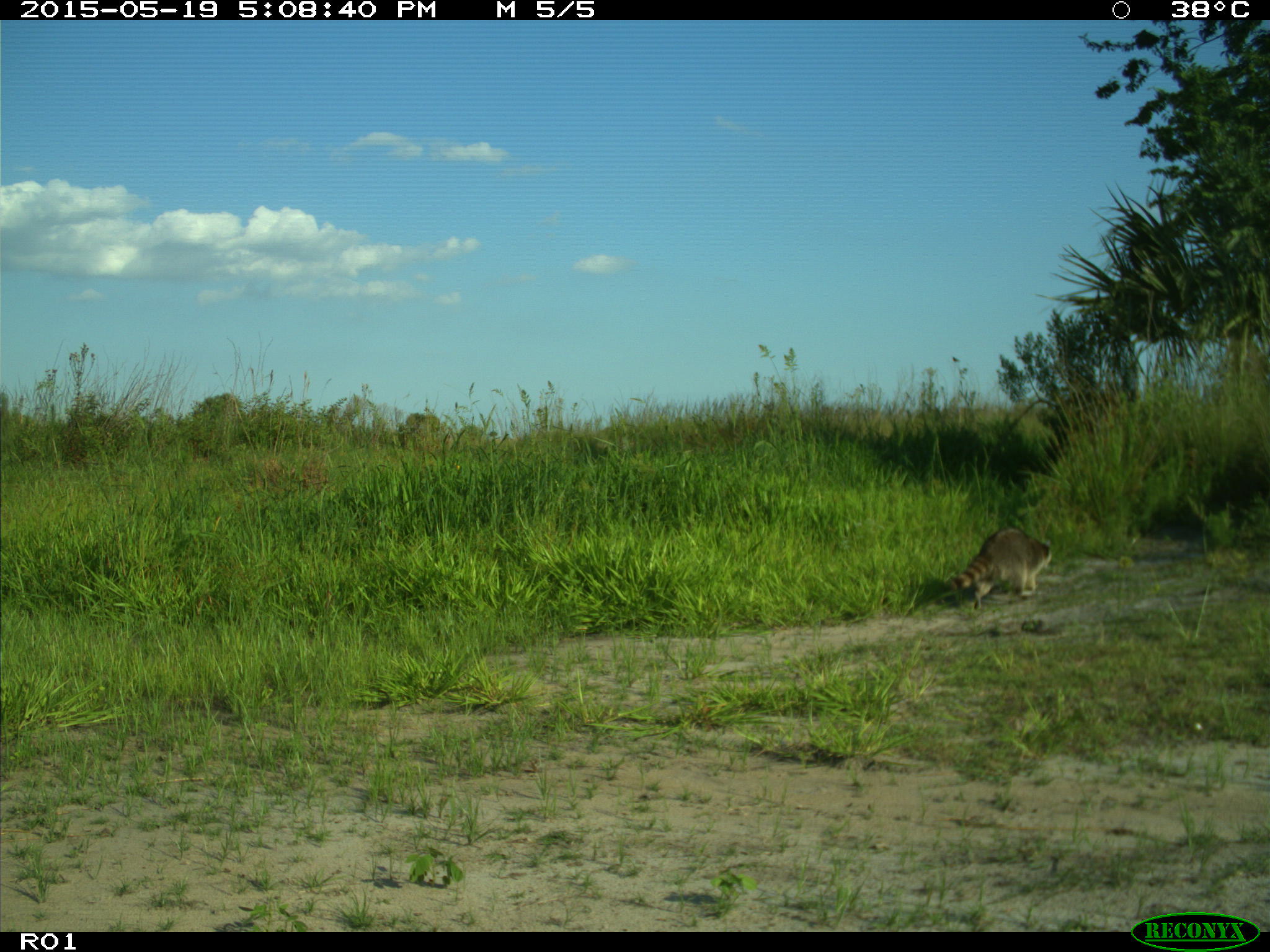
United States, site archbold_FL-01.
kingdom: Animalia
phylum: Chordata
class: Mammalia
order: Carnivora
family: Procyonidae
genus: Procyon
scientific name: Procyon lotor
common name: common raccoon